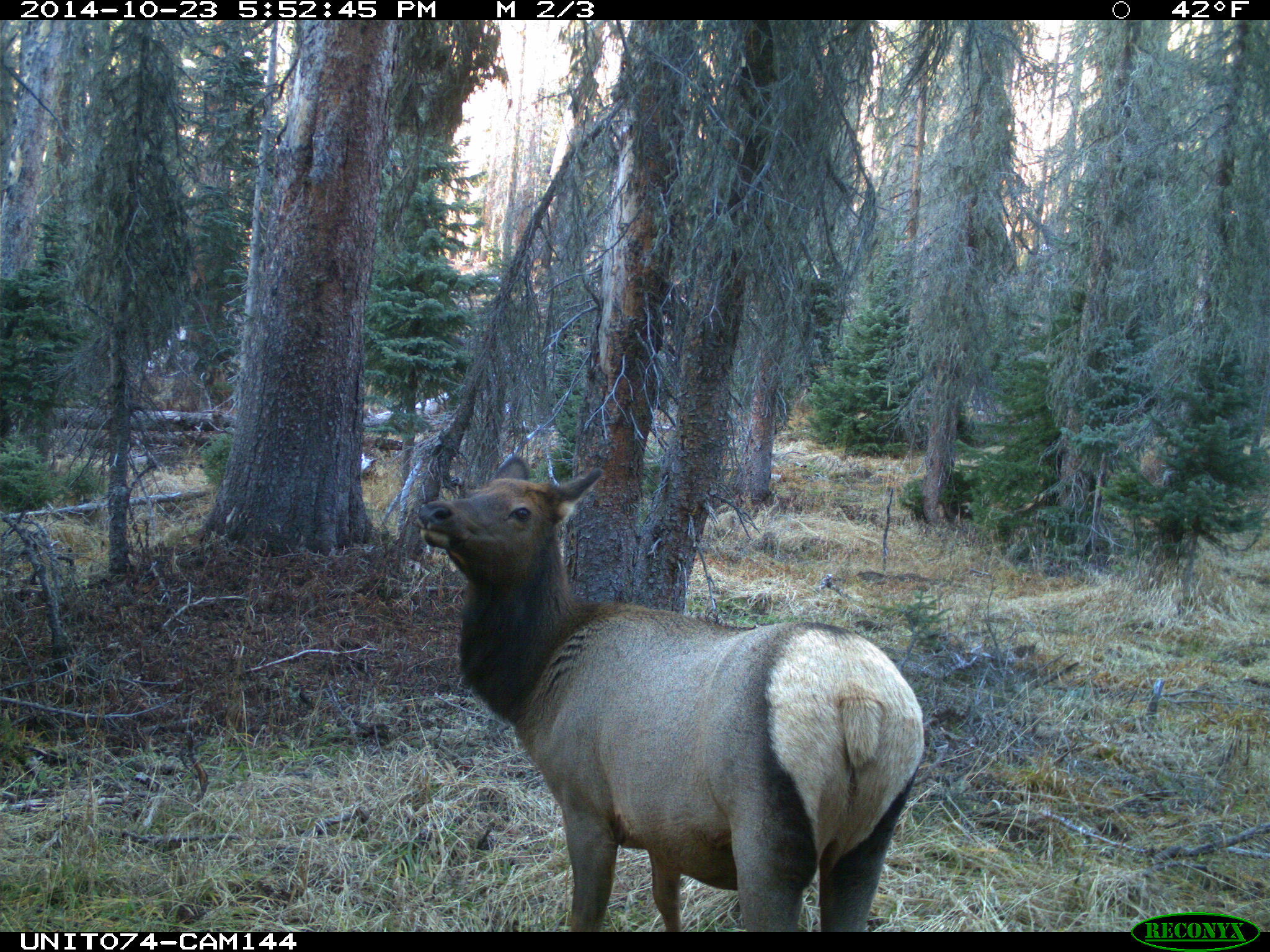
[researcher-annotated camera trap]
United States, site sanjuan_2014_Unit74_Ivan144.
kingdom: Animalia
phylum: Chordata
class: Mammalia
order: Artiodactyla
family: Cervidae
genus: Cervus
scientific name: Cervus elaphus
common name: red deer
Cervus elaphus (red deer).